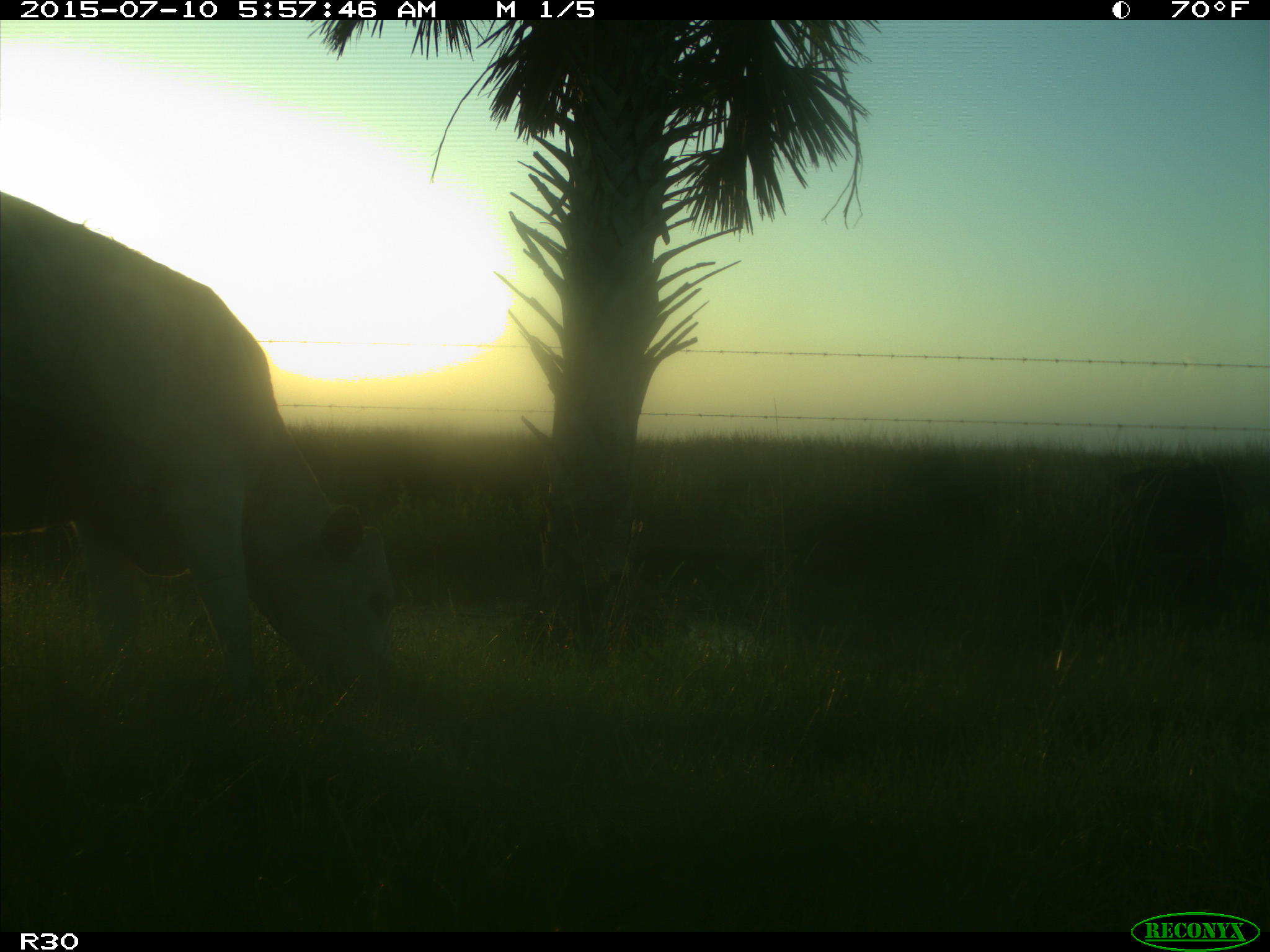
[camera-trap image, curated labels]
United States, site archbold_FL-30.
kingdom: Animalia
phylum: Chordata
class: Mammalia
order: Artiodactyla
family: Bovidae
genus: Bos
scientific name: Bos taurus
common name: domestic cow